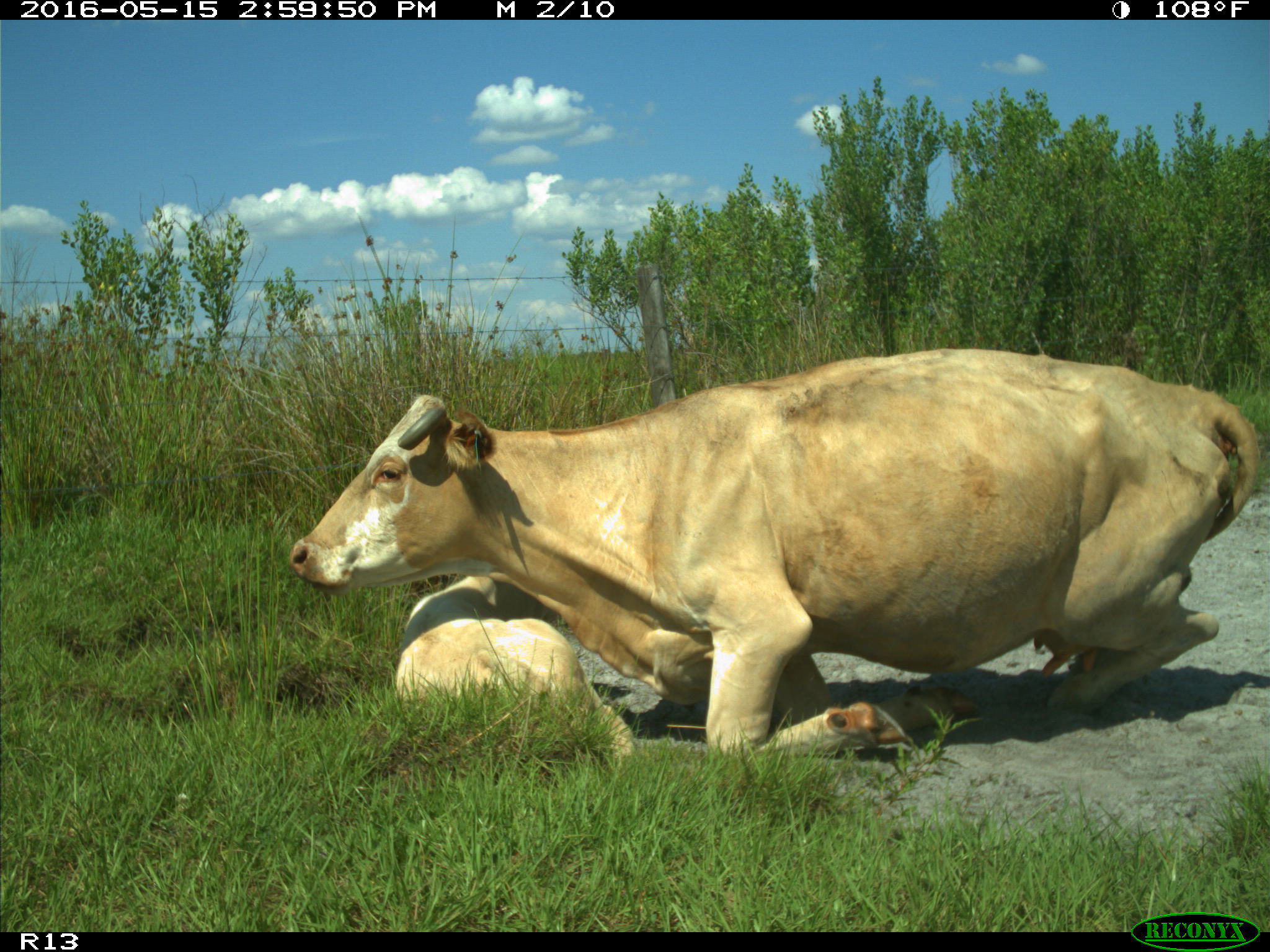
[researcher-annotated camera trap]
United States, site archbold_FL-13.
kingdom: Animalia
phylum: Chordata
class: Mammalia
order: Artiodactyla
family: Bovidae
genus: Bos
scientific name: Bos taurus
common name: domestic cow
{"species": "Bos taurus (domestic cow)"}